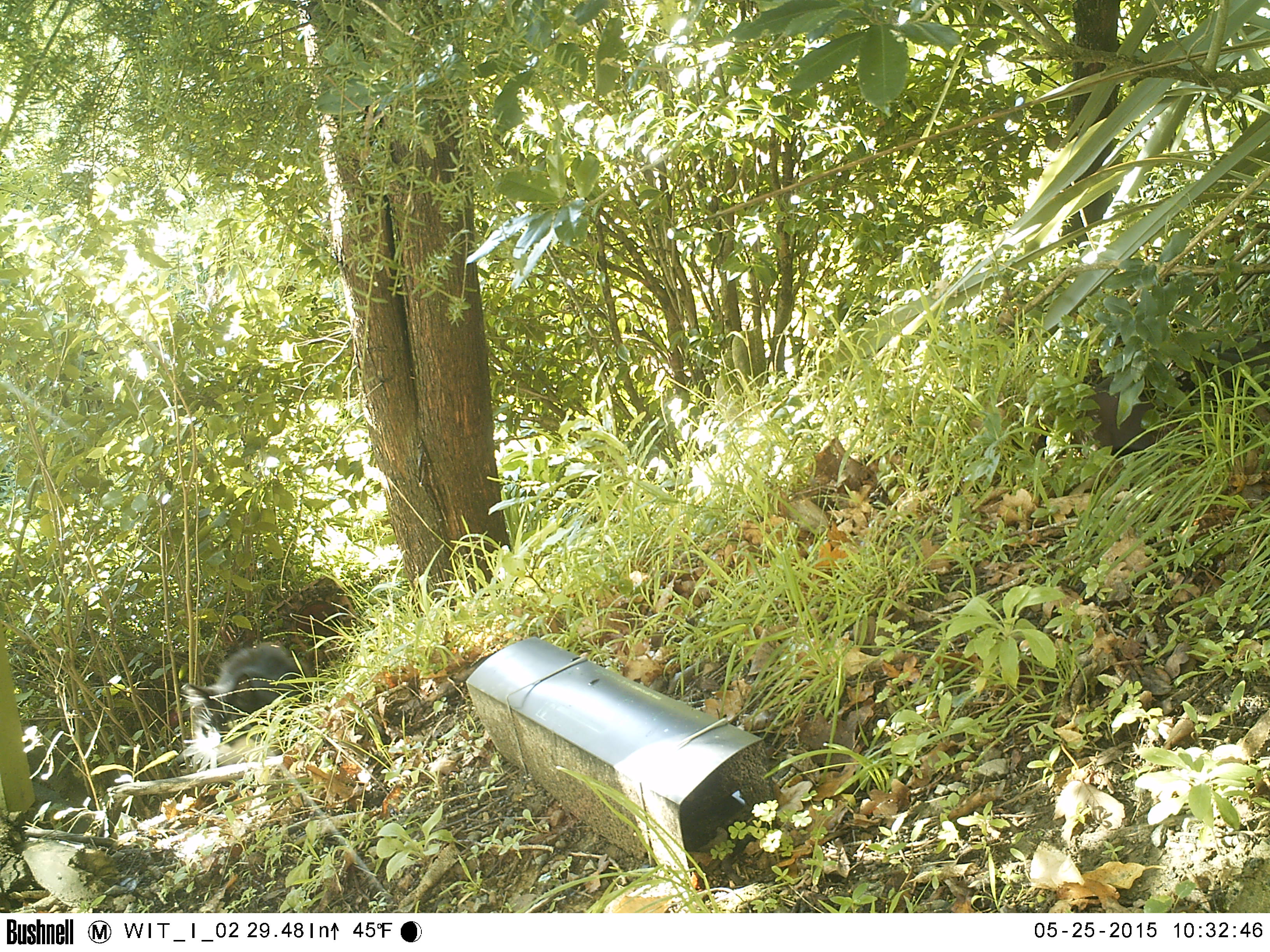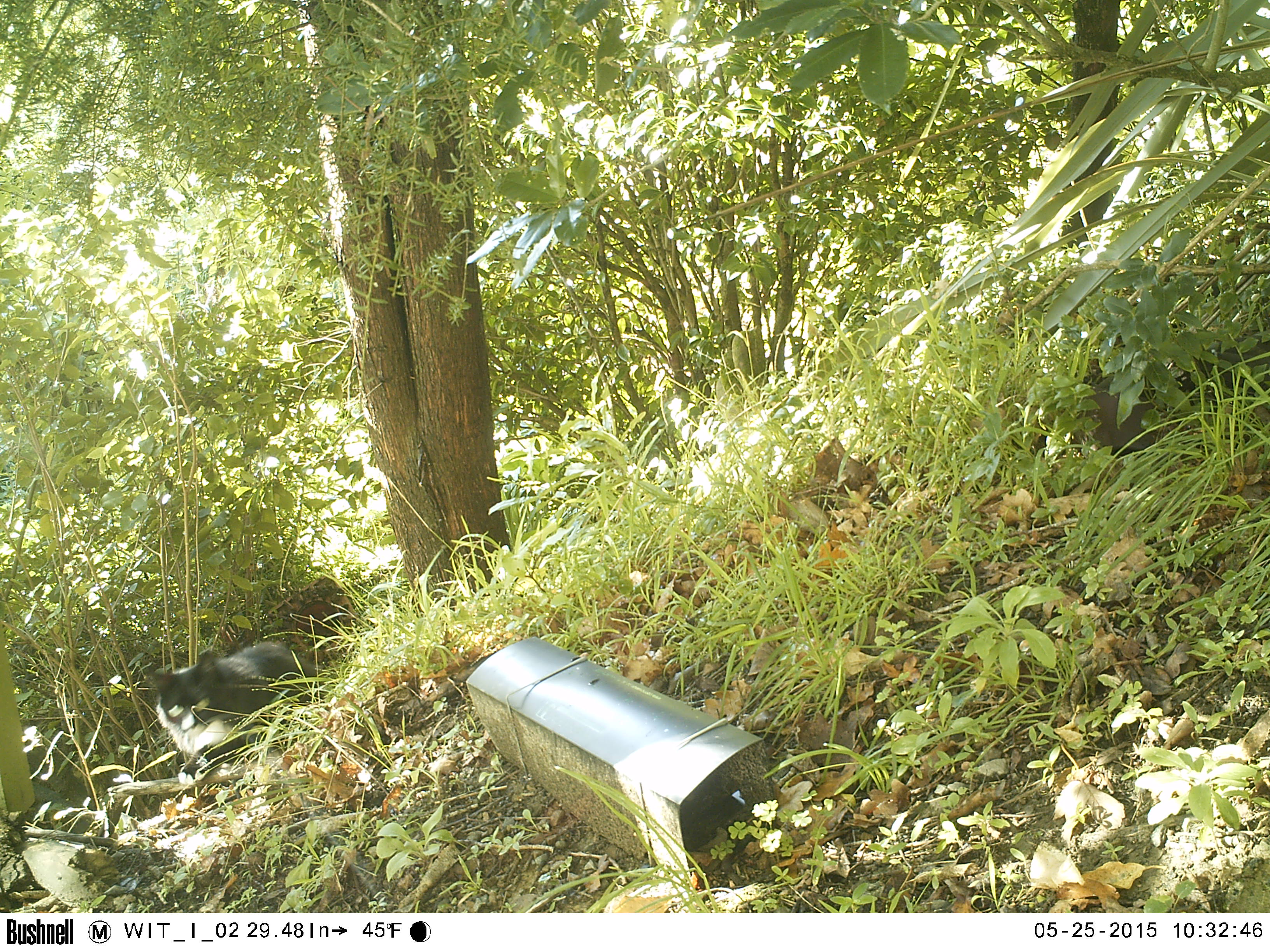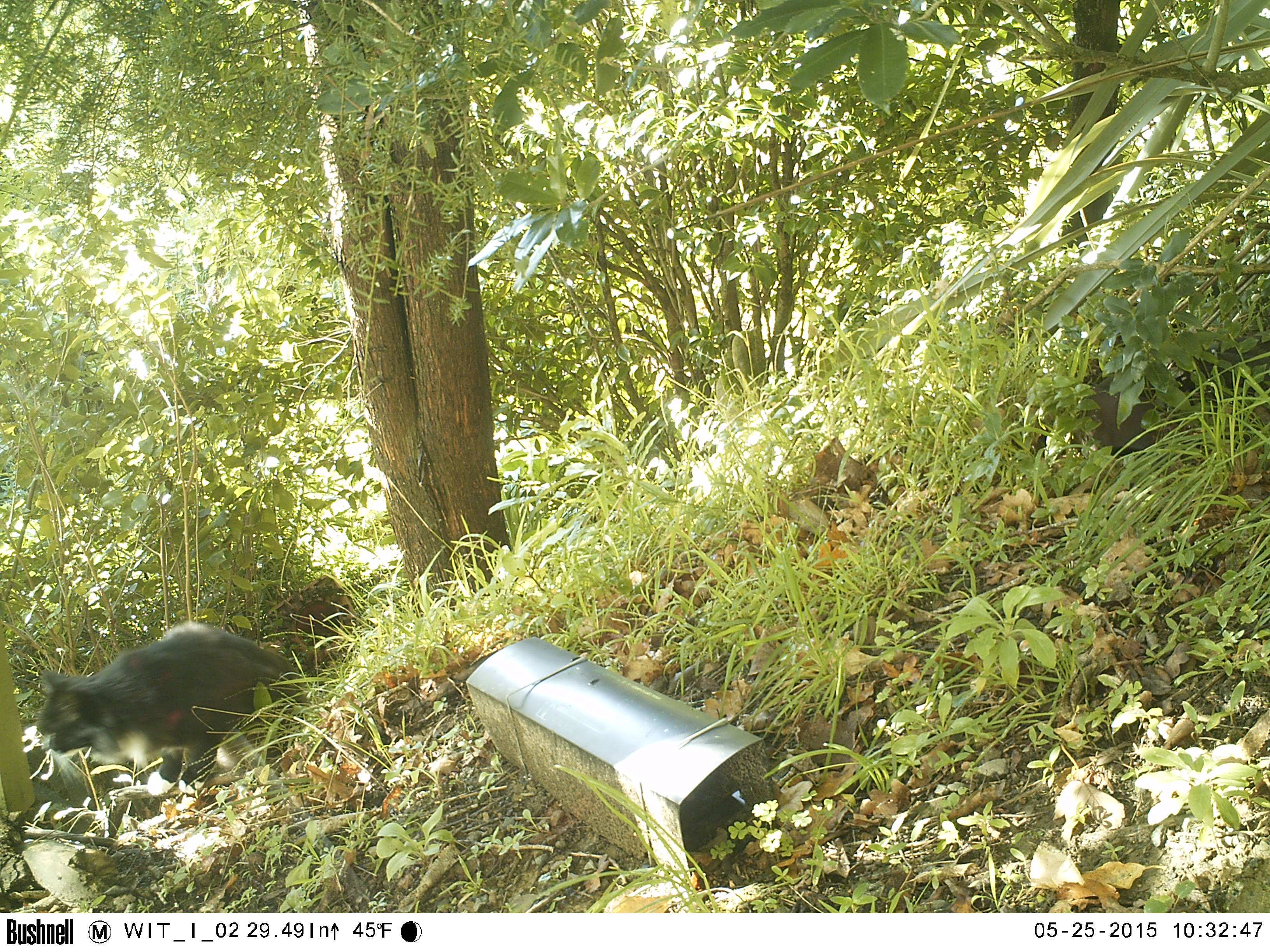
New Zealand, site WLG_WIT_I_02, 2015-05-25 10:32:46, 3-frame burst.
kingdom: Animalia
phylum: Chordata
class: Mammalia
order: Carnivora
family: Felidae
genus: Felis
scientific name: Felis catus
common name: domestic cat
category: cat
Cat (domestic cat) (Felis catus).